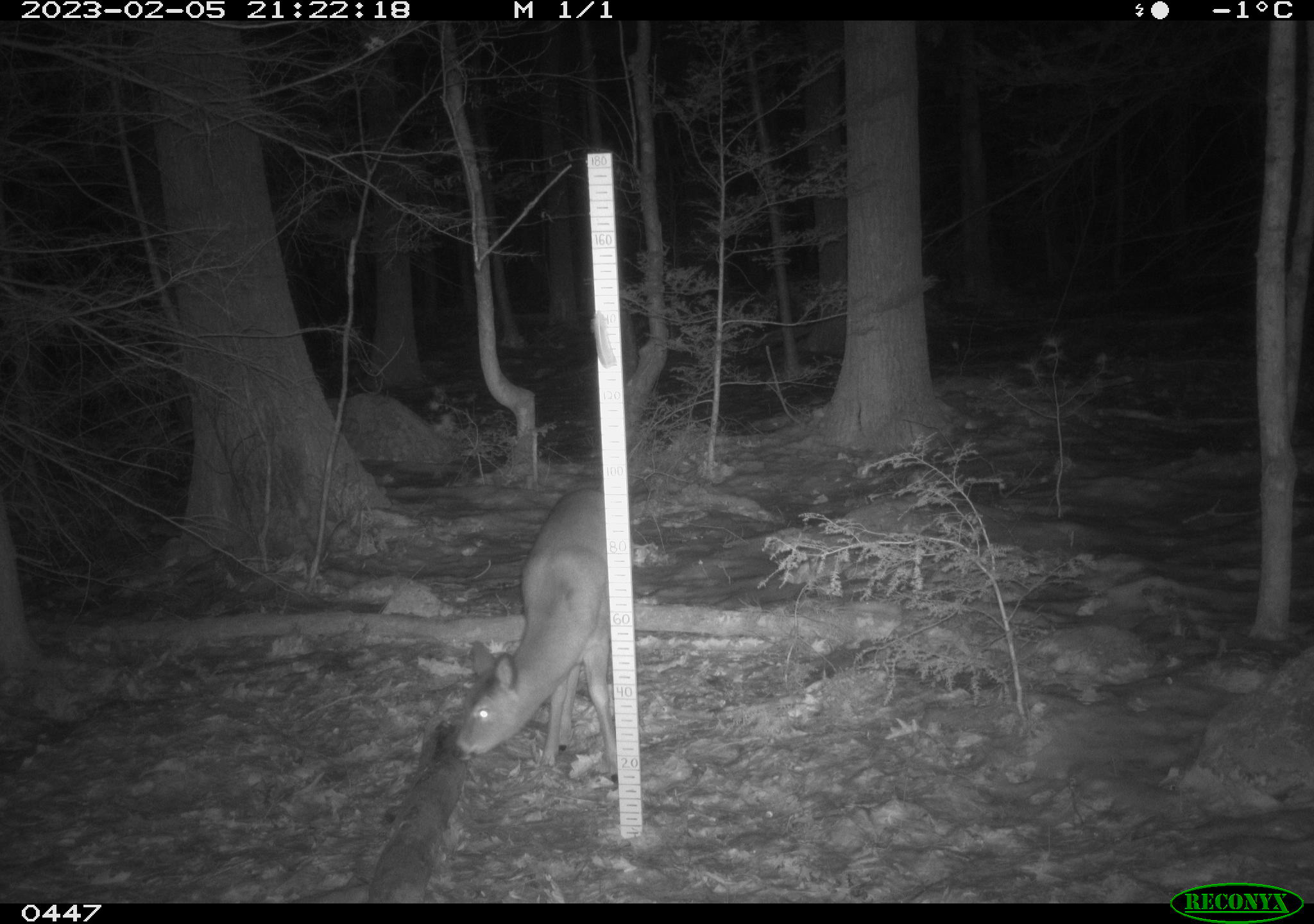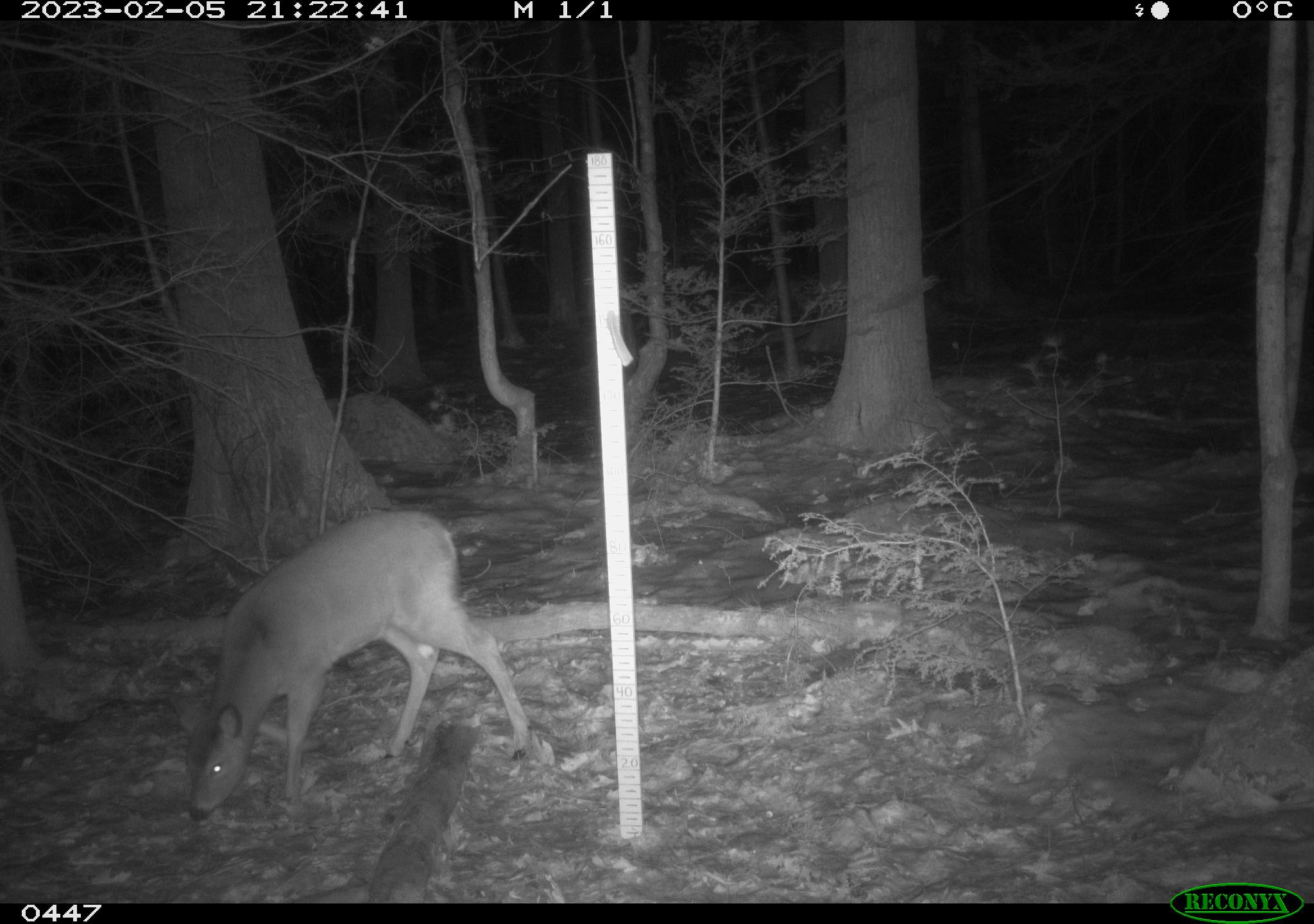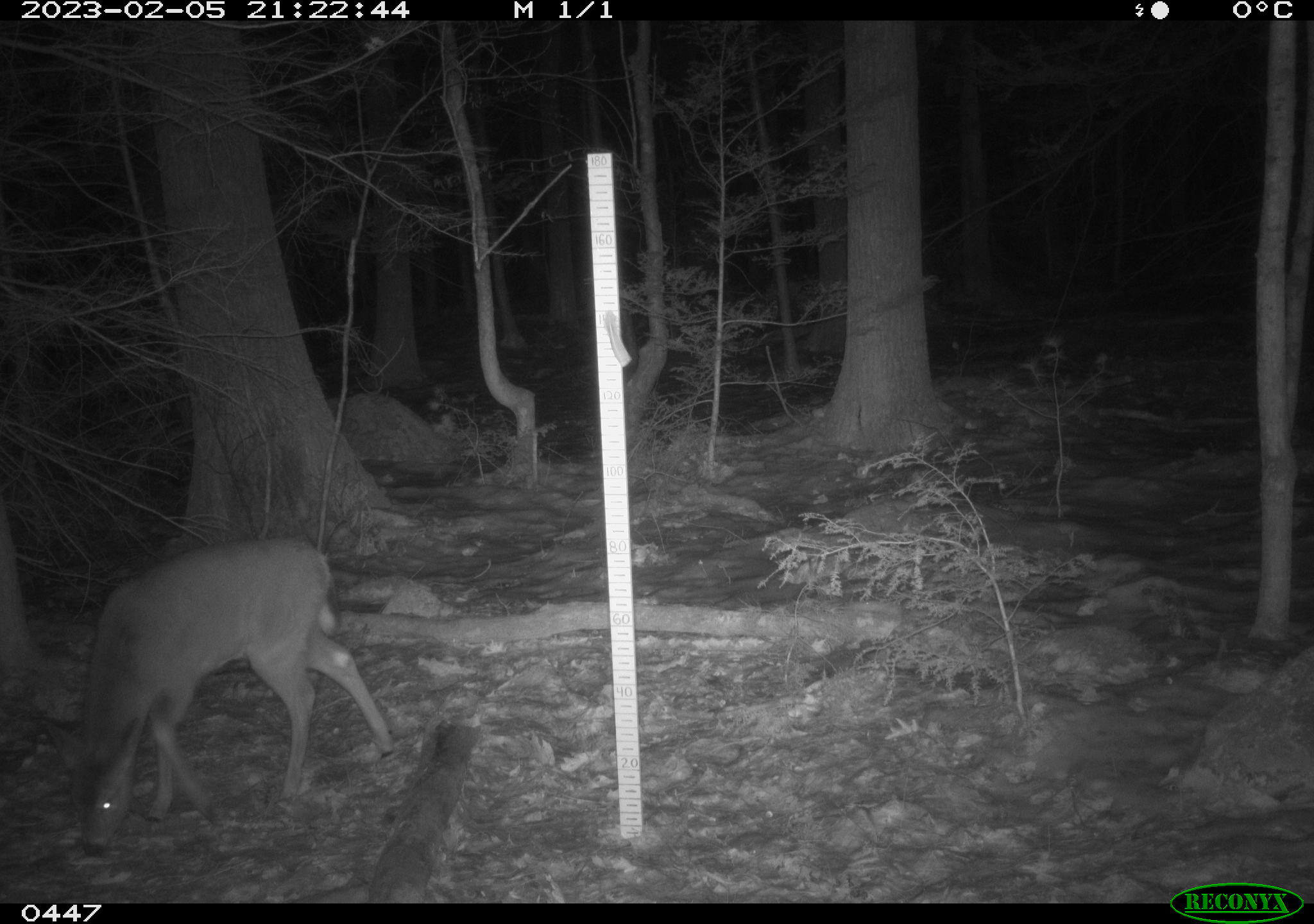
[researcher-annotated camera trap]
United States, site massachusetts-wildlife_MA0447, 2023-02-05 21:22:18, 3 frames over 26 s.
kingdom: Animalia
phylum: Chordata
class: Mammalia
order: Artiodactyla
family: Cervidae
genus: Odocoileus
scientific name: Odocoileus virginianus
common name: white-tailed deer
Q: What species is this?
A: White-tailed deer (Odocoileus virginianus).